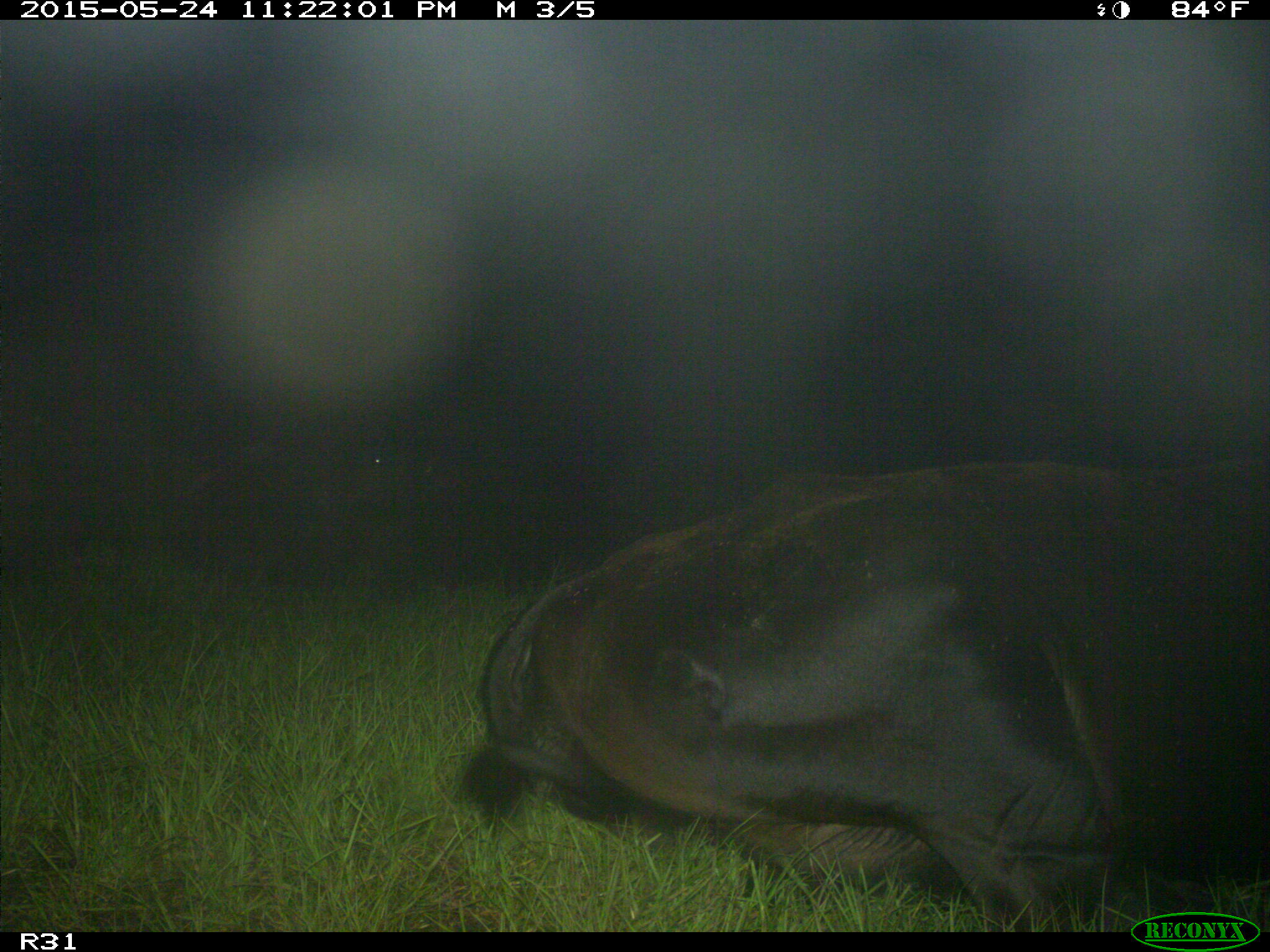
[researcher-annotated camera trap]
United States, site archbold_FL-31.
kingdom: Animalia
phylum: Chordata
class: Mammalia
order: Artiodactyla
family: Bovidae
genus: Bos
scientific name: Bos taurus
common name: domestic cow